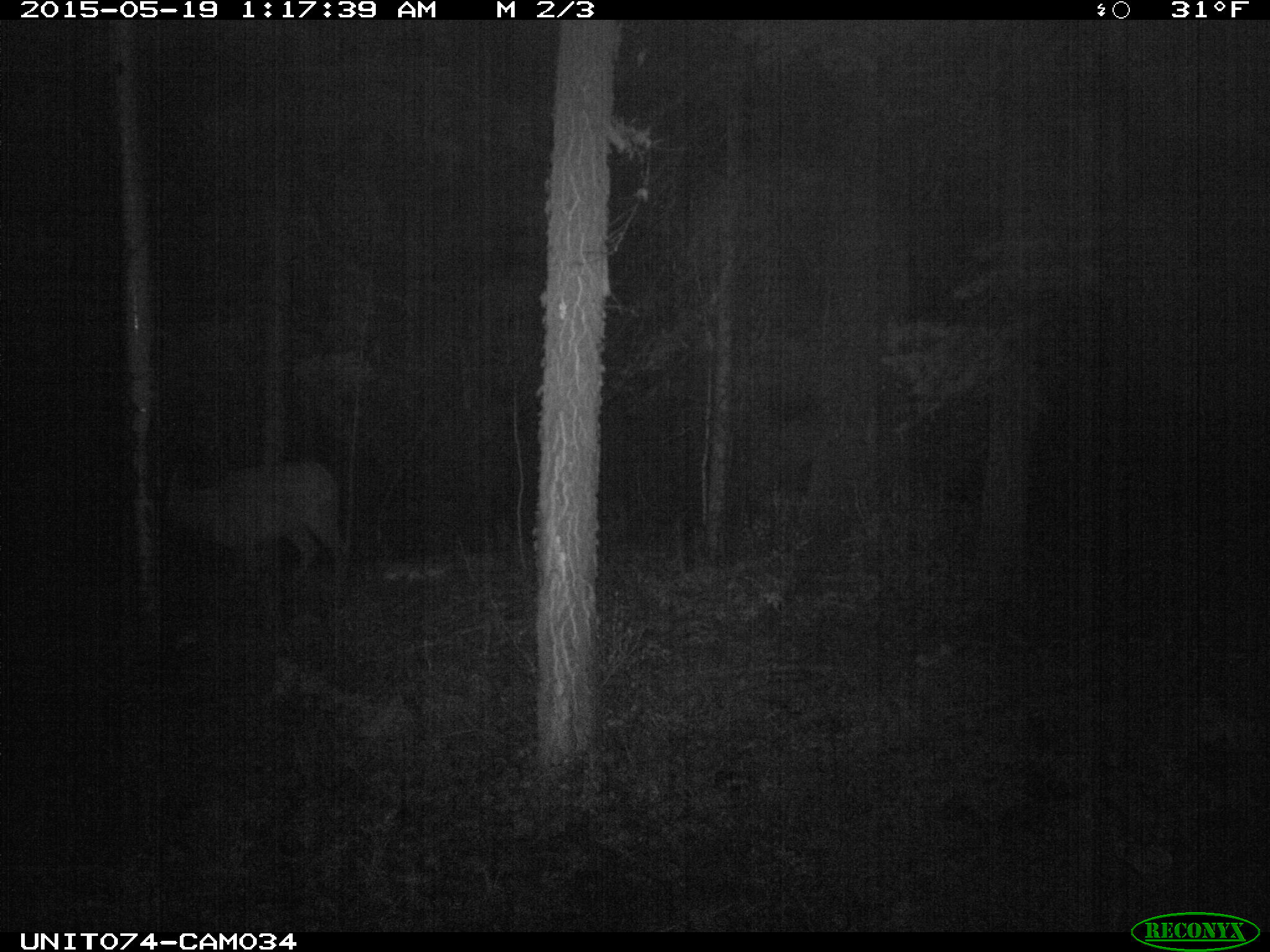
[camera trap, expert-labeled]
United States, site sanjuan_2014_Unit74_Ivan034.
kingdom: Animalia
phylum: Chordata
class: Mammalia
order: Artiodactyla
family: Cervidae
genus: Cervus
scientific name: Cervus elaphus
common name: red deer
Cervus elaphus (red deer).